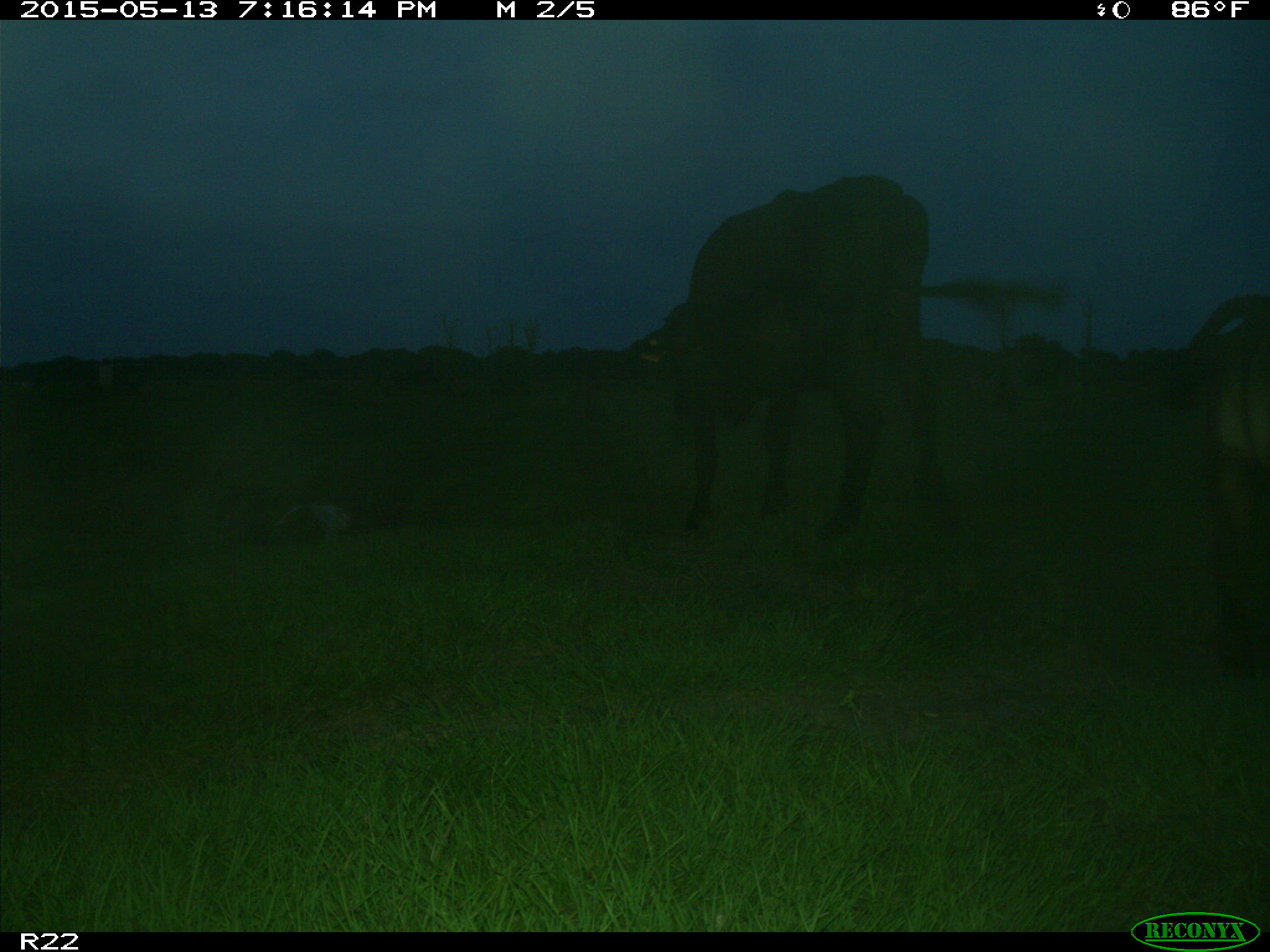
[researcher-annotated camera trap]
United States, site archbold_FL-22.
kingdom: Animalia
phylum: Chordata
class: Mammalia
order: Artiodactyla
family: Bovidae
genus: Bos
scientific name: Bos taurus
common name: domestic cow